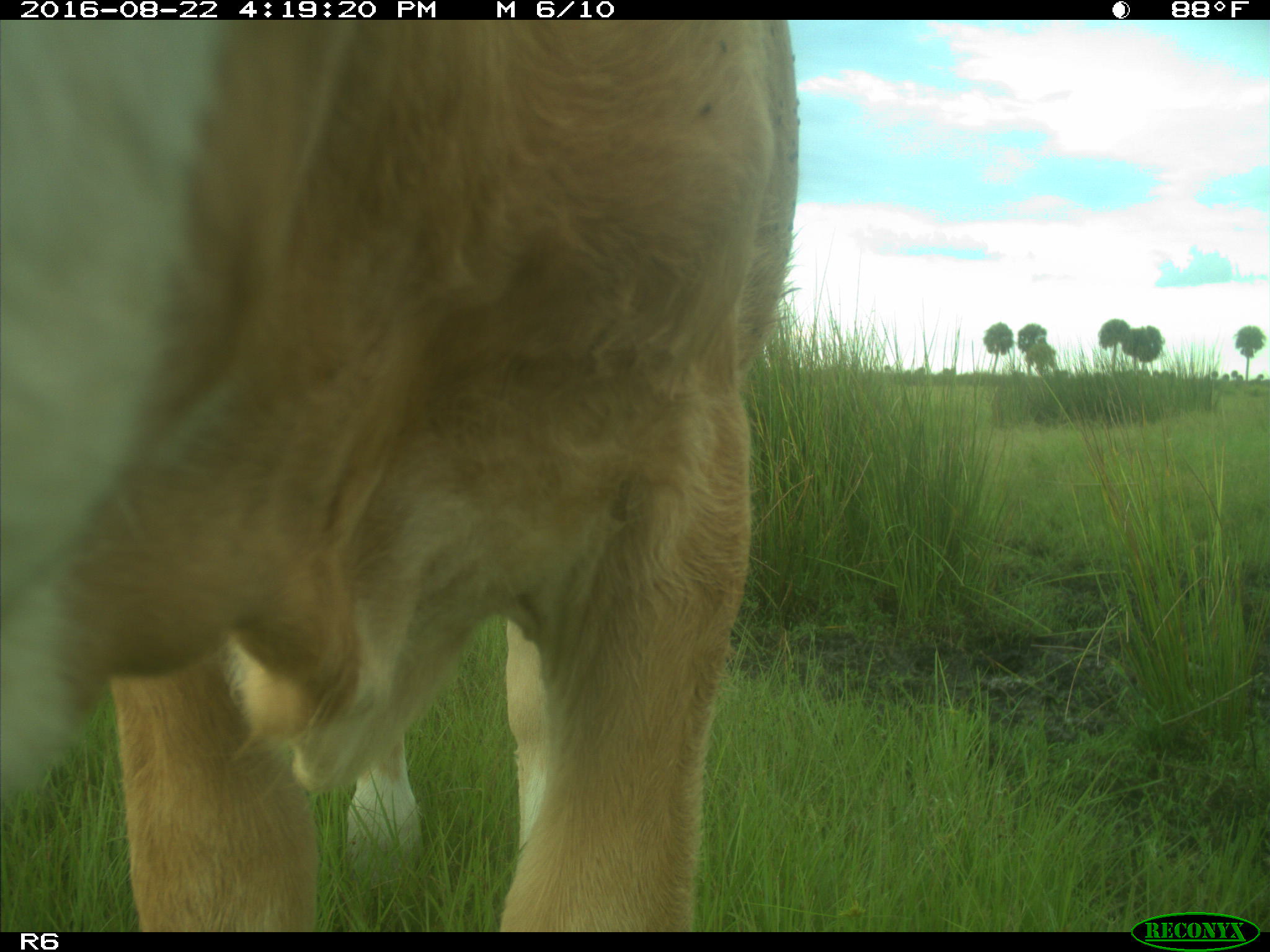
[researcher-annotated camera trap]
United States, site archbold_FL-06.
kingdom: Animalia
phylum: Chordata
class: Mammalia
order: Artiodactyla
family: Bovidae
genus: Bos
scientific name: Bos taurus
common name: domestic cow